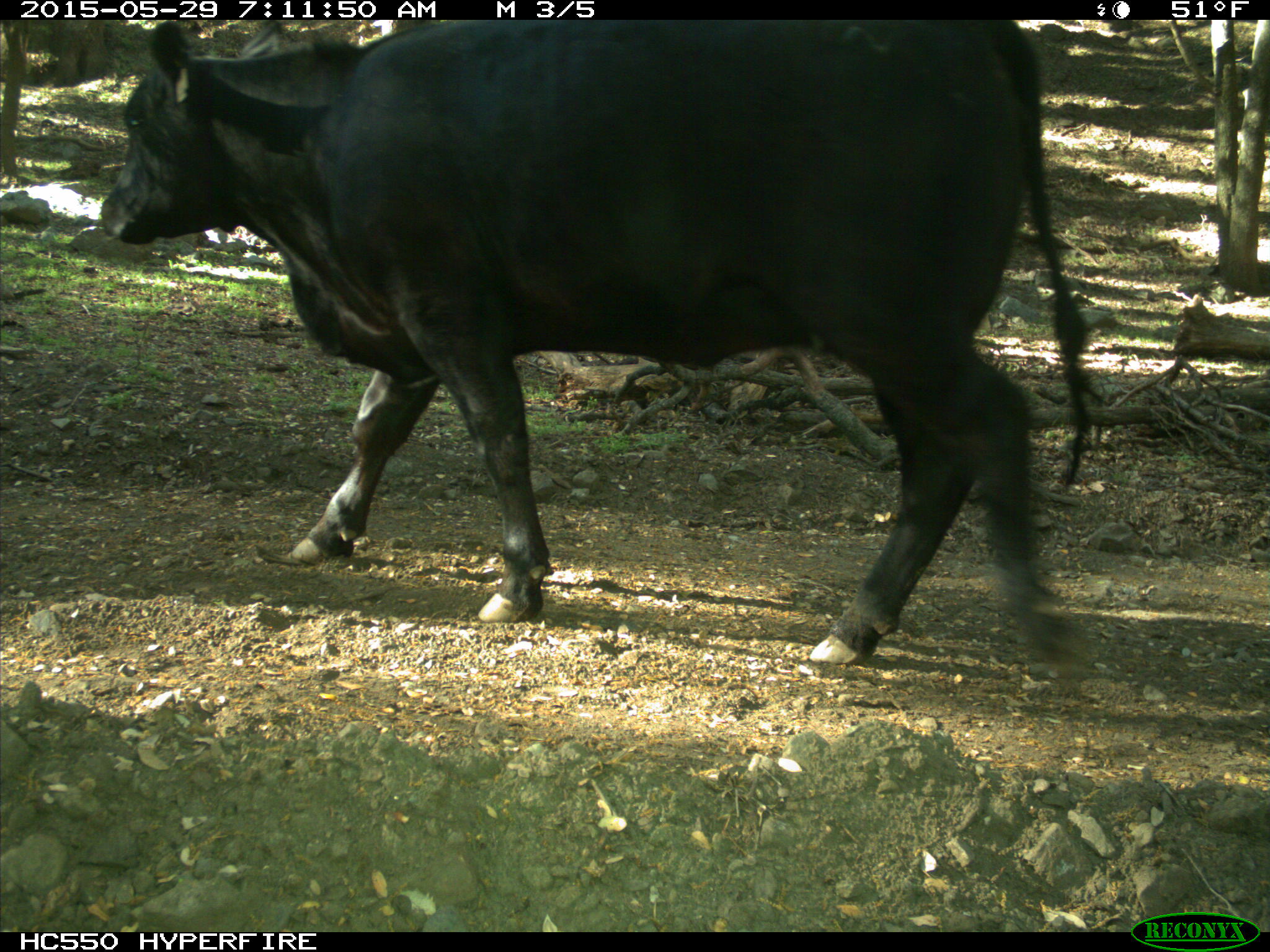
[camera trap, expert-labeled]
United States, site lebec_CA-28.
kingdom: Animalia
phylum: Chordata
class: Mammalia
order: Artiodactyla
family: Bovidae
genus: Bos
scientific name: Bos taurus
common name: domestic cow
Bos taurus (domestic cow).